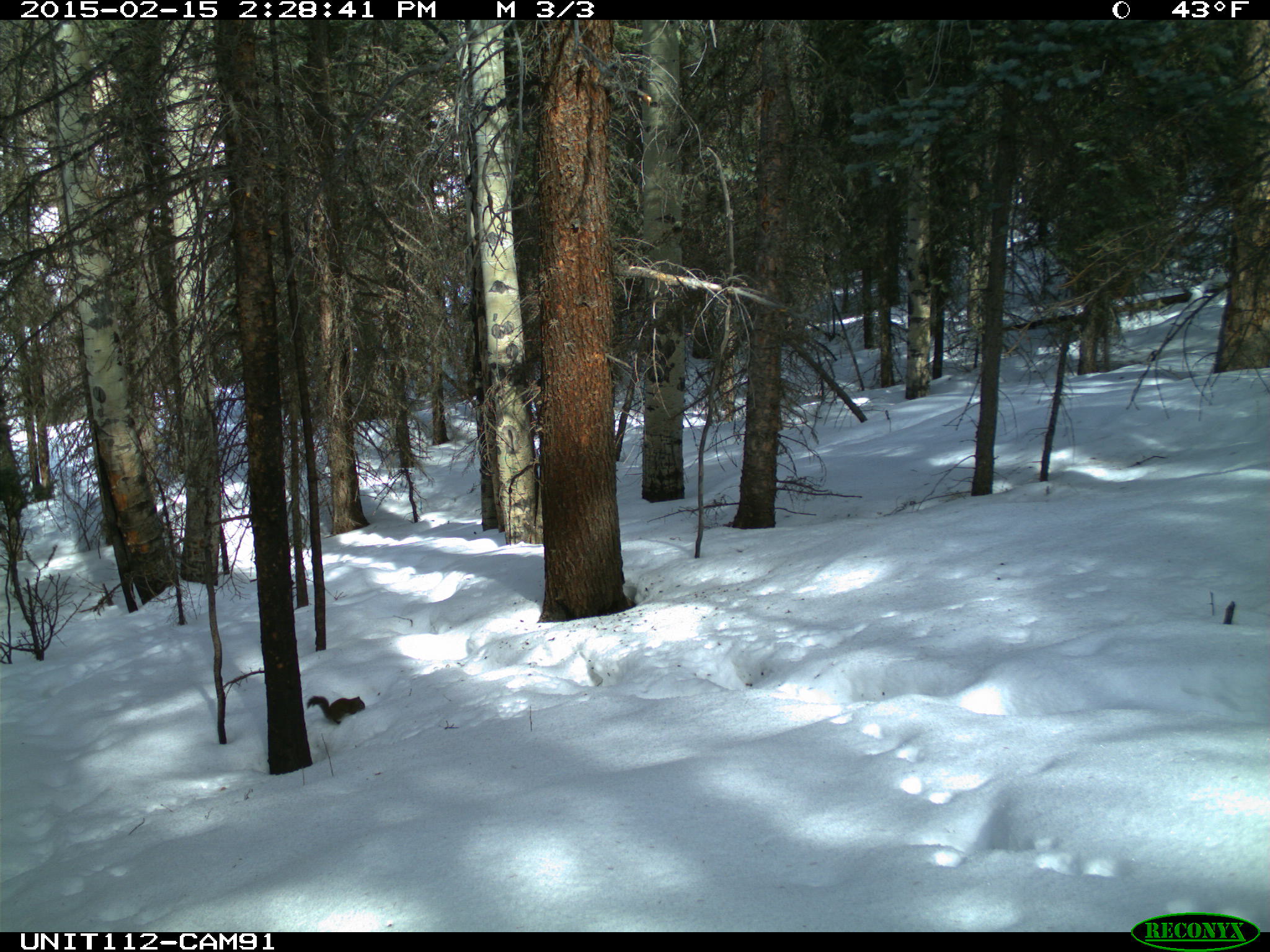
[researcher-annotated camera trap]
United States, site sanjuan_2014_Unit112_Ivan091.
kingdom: Animalia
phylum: Chordata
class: Mammalia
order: Rodentia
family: Sciuridae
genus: Tamiasciurus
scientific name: Tamiasciurus hudsonicus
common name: american red squirrel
Tamiasciurus hudsonicus (american red squirrel).